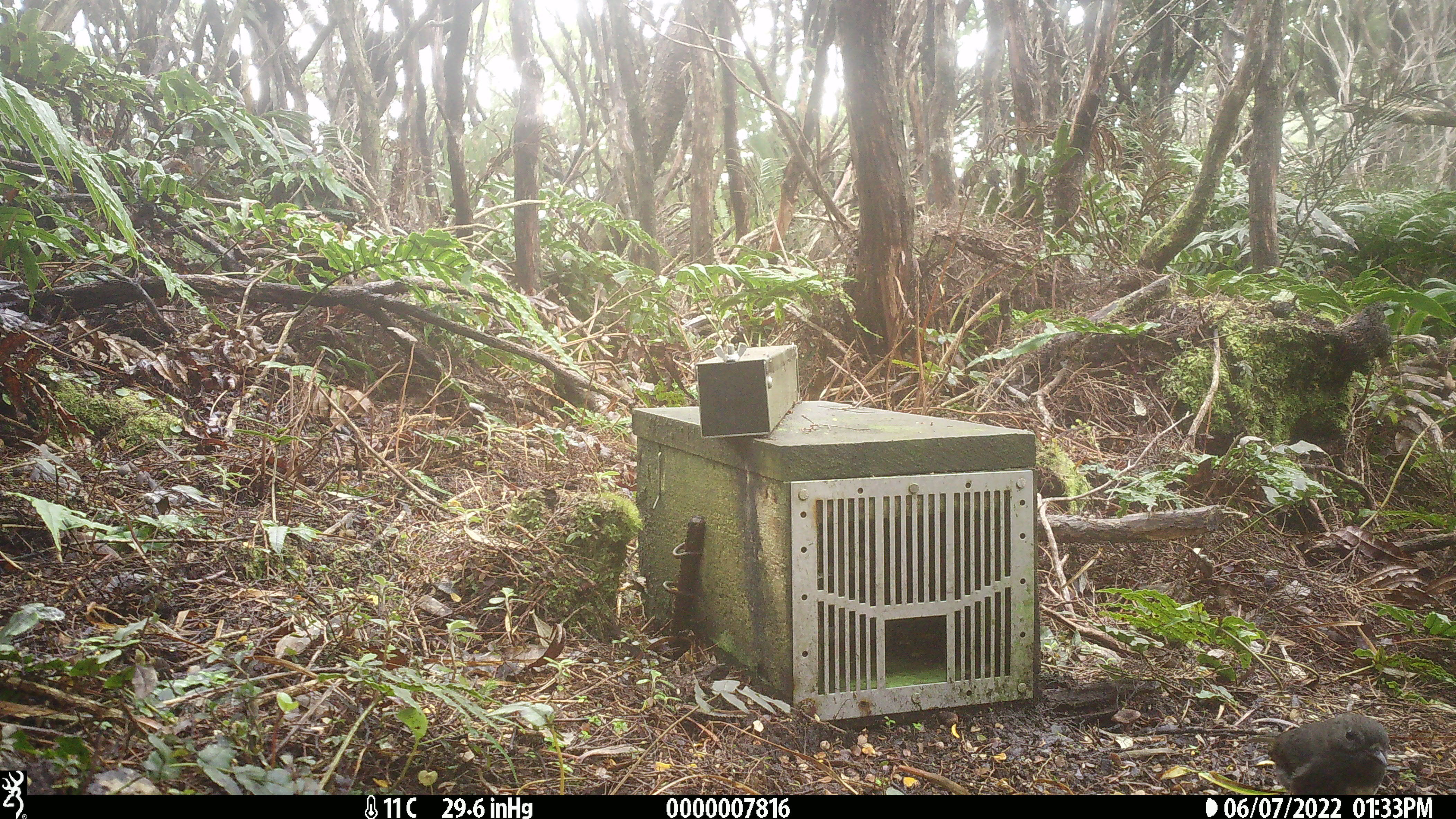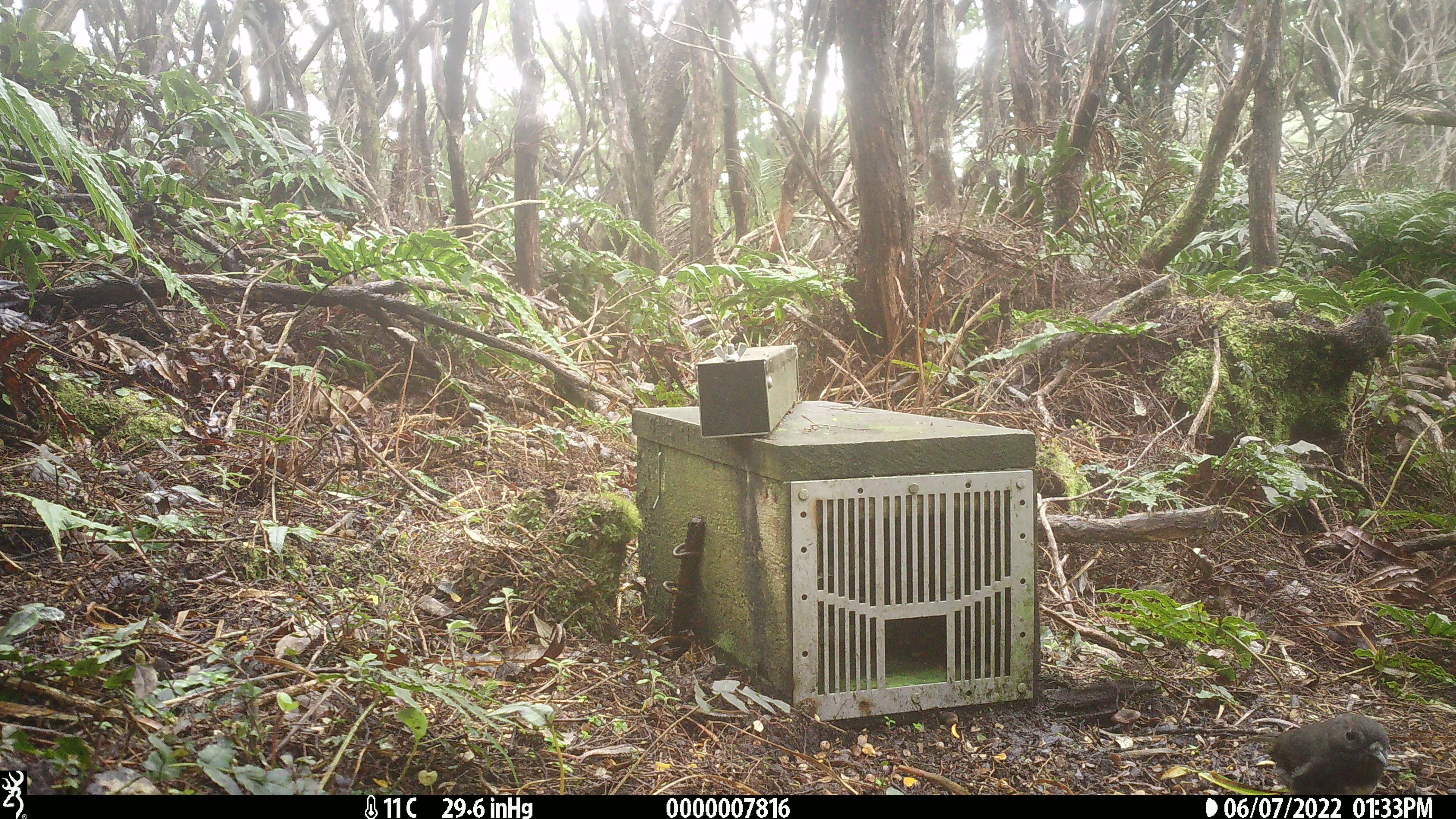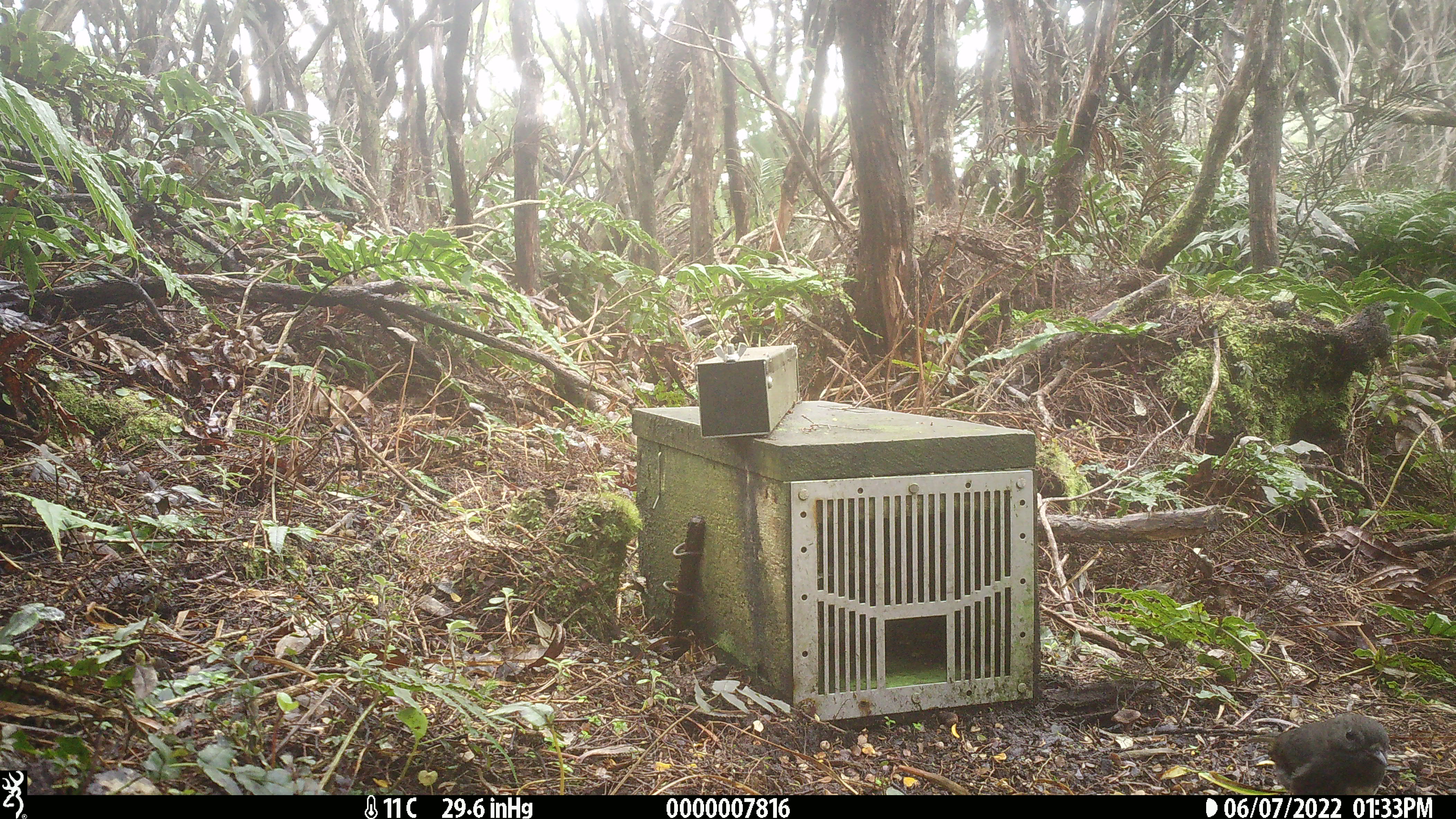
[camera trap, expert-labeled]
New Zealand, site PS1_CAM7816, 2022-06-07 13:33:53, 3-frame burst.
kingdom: Animalia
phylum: Chordata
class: Aves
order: Passeriformes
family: Petroicidae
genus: Petroica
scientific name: Petroica australis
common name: new zealand robin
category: robin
Robin (new zealand robin) (Petroica australis).